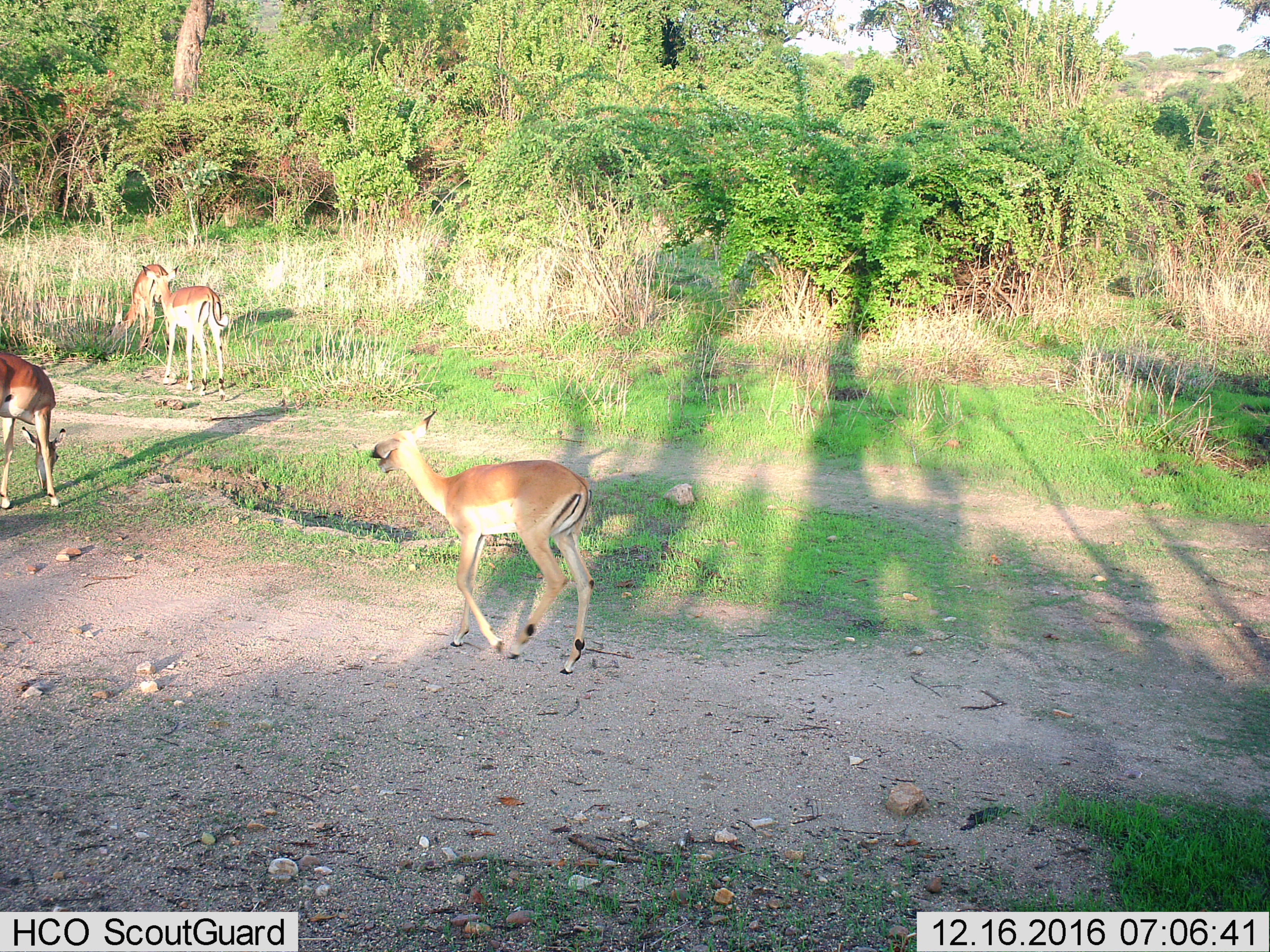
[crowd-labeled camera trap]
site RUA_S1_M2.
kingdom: Animalia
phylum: Chordata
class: Mammalia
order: Artiodactyla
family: Bovidae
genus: Aepyceros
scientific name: Aepyceros melampus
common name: impala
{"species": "impala (Aepyceros melampus)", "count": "4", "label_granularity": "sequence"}